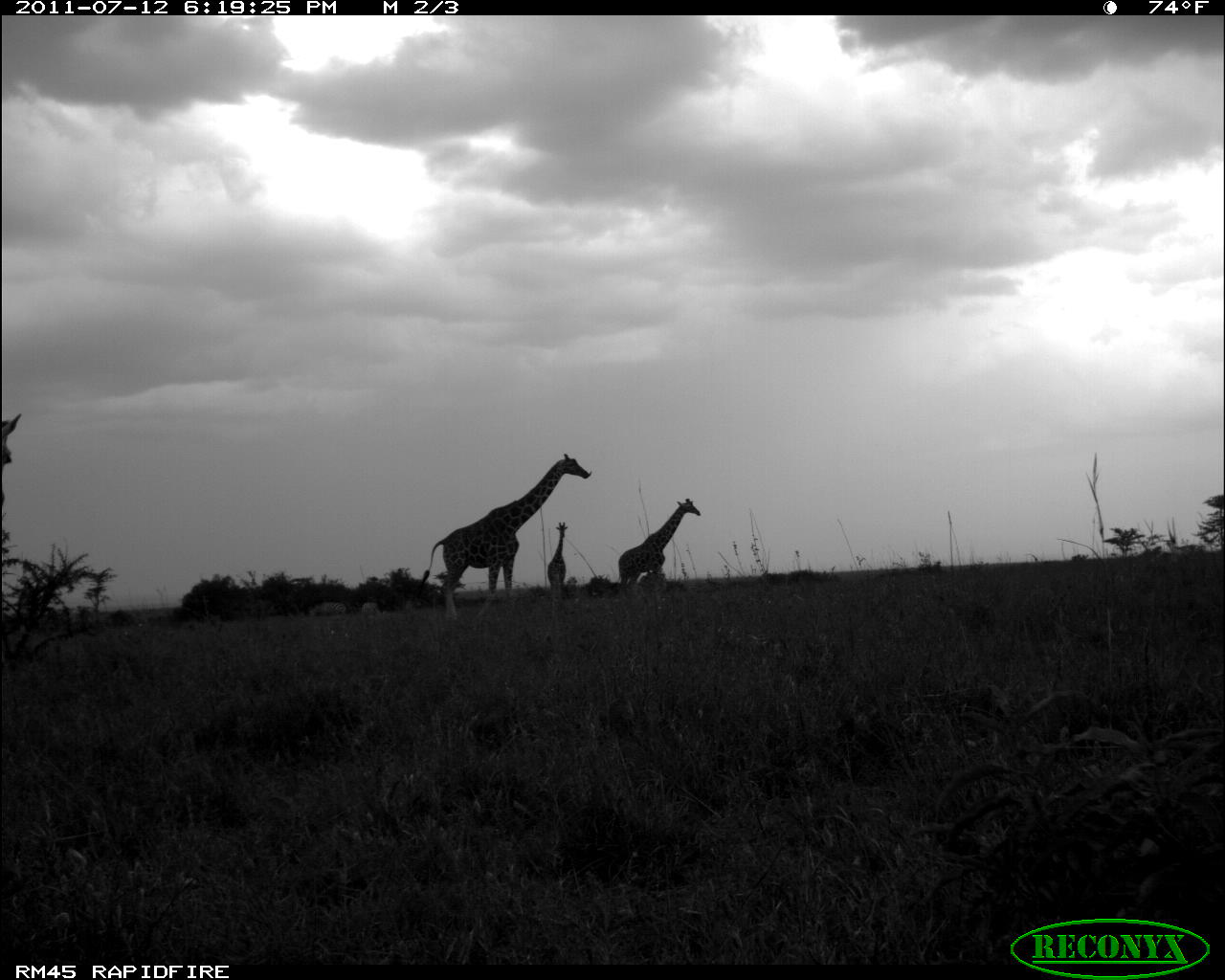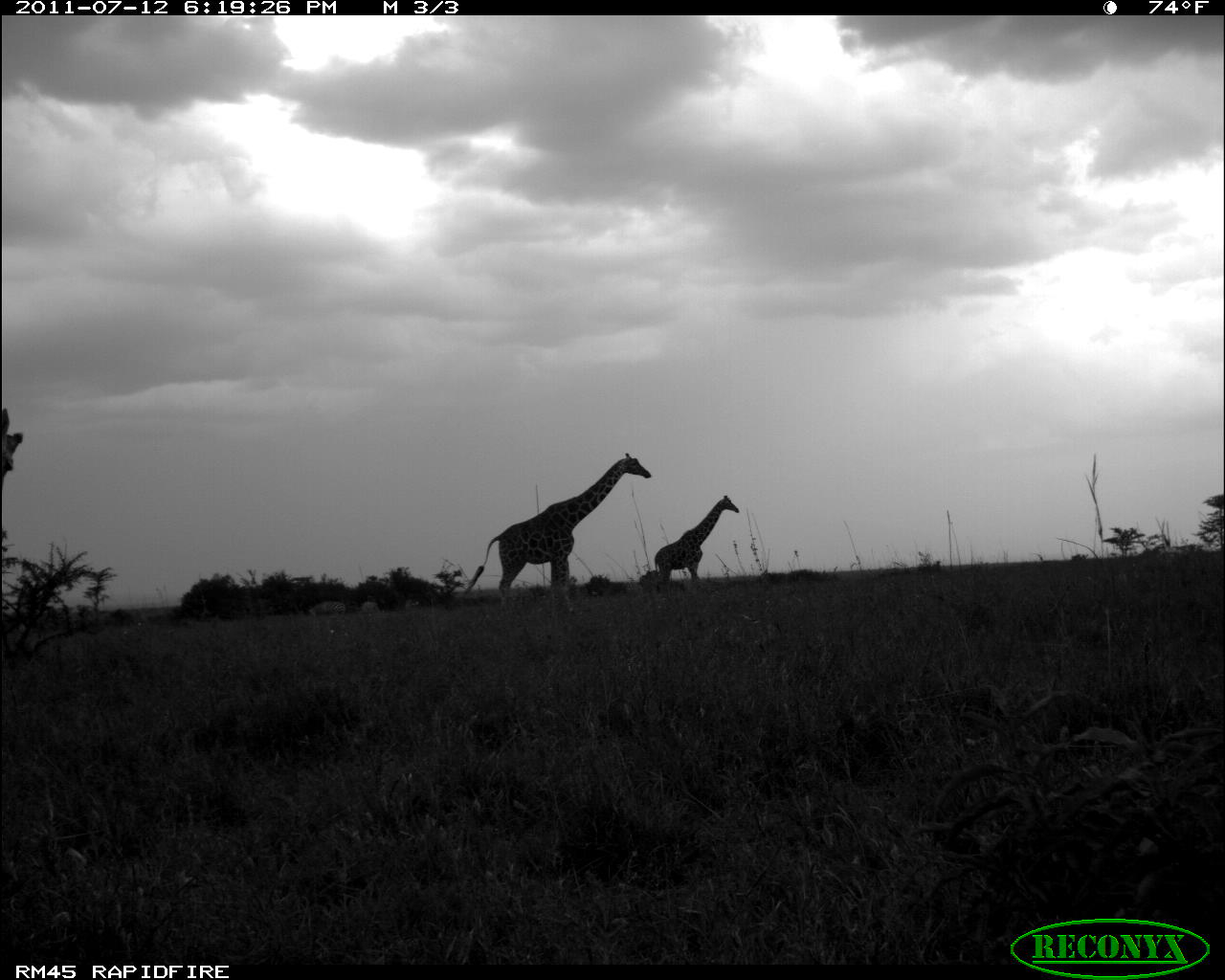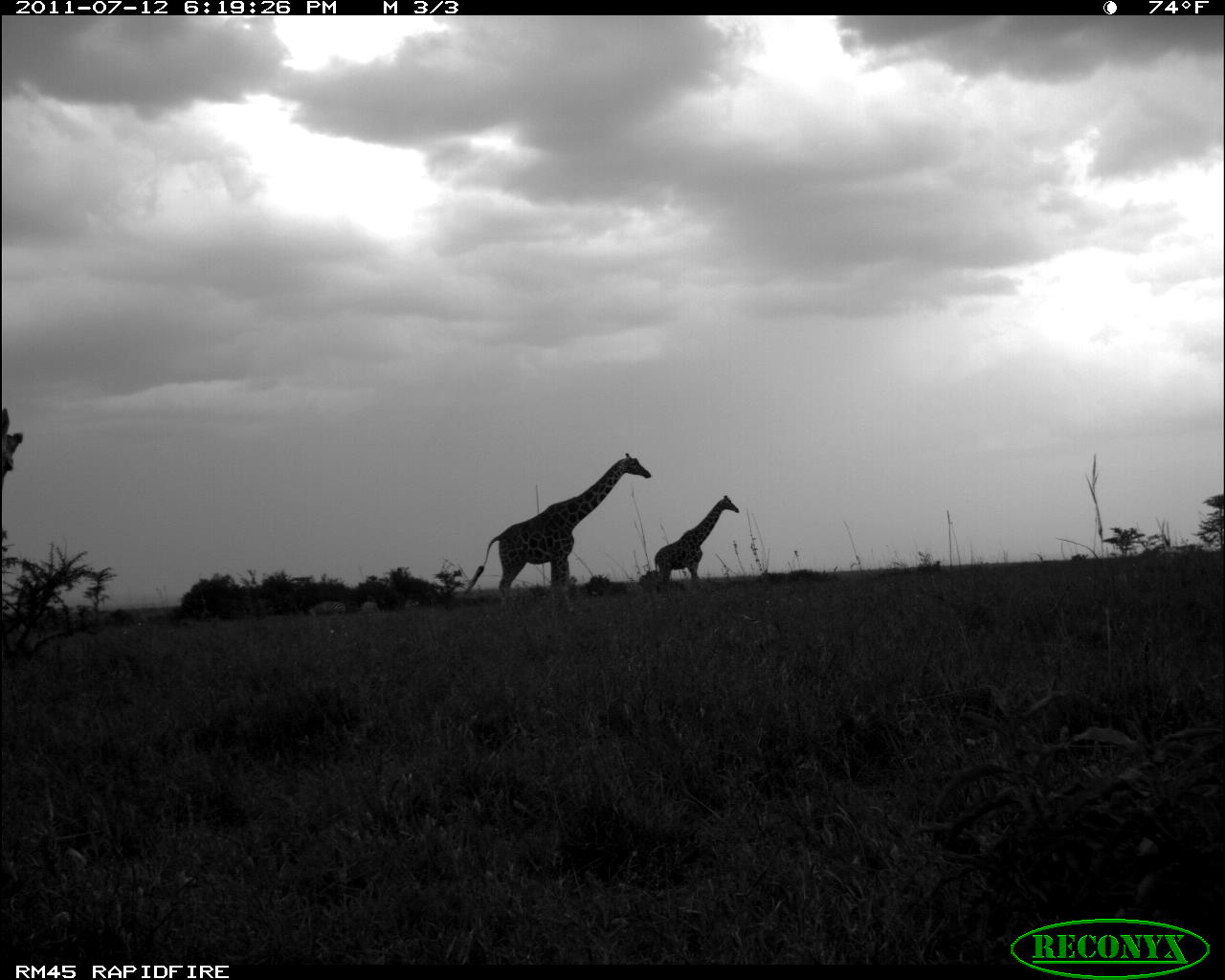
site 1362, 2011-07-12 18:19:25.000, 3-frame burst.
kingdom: Animalia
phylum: Chordata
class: Mammalia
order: Perissodactyla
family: Equidae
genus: Equus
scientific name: Equus quagga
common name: plains zebra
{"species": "Equus quagga (plains zebra)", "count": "2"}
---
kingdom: Animalia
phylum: Chordata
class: Mammalia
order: Artiodactyla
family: Giraffidae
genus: Giraffa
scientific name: Giraffa camelopardalis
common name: giraffe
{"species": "Giraffa camelopardalis (giraffe)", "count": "3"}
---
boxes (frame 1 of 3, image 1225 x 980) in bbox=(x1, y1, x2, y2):
equus quagga: bbox=(412, 451, 592, 620); bbox=(614, 497, 701, 601); bbox=(544, 519, 567, 604)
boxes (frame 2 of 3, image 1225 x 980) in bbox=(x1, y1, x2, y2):
giraffa camelopardalis: bbox=(460, 449, 651, 609); bbox=(654, 490, 739, 583)